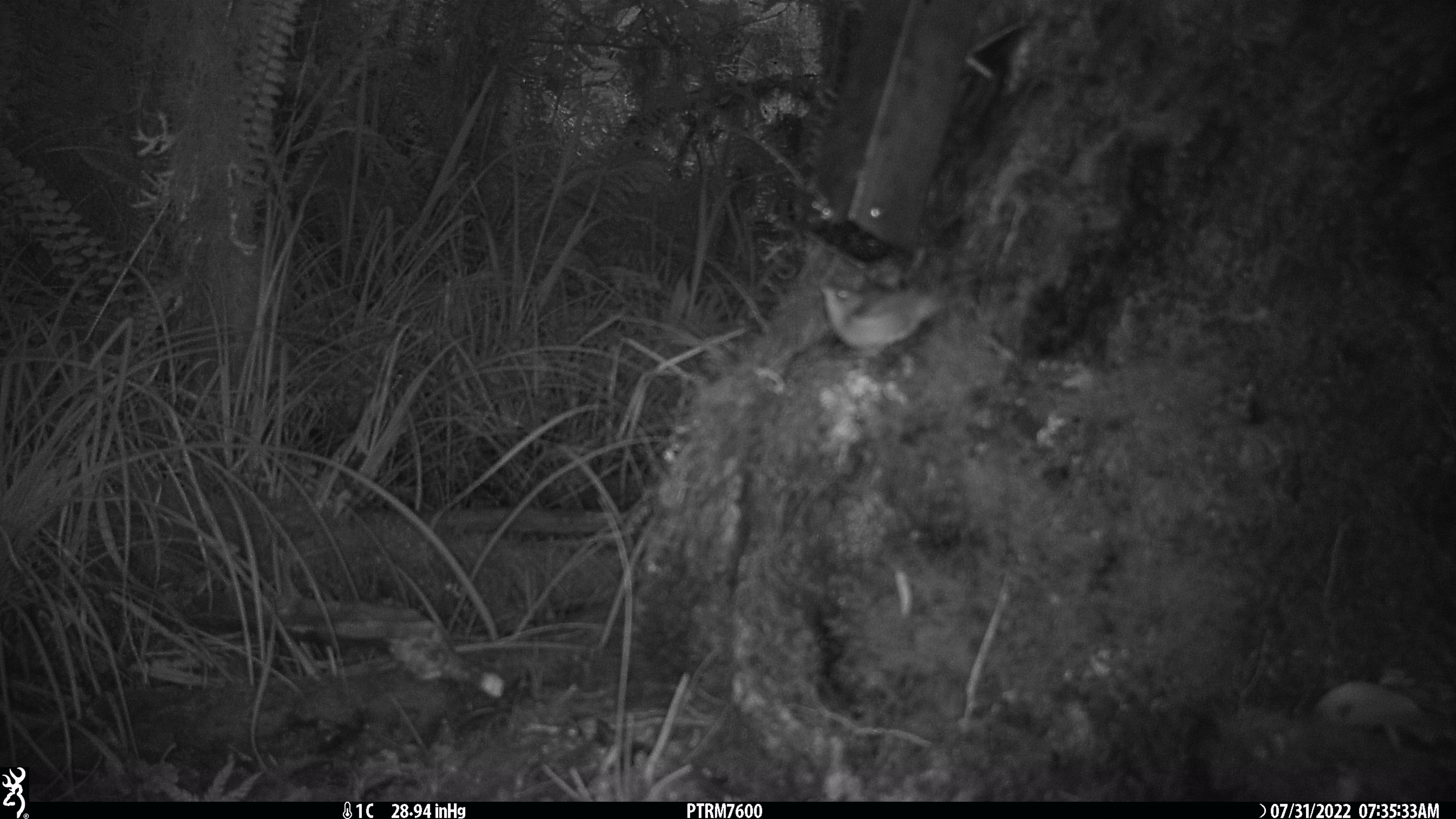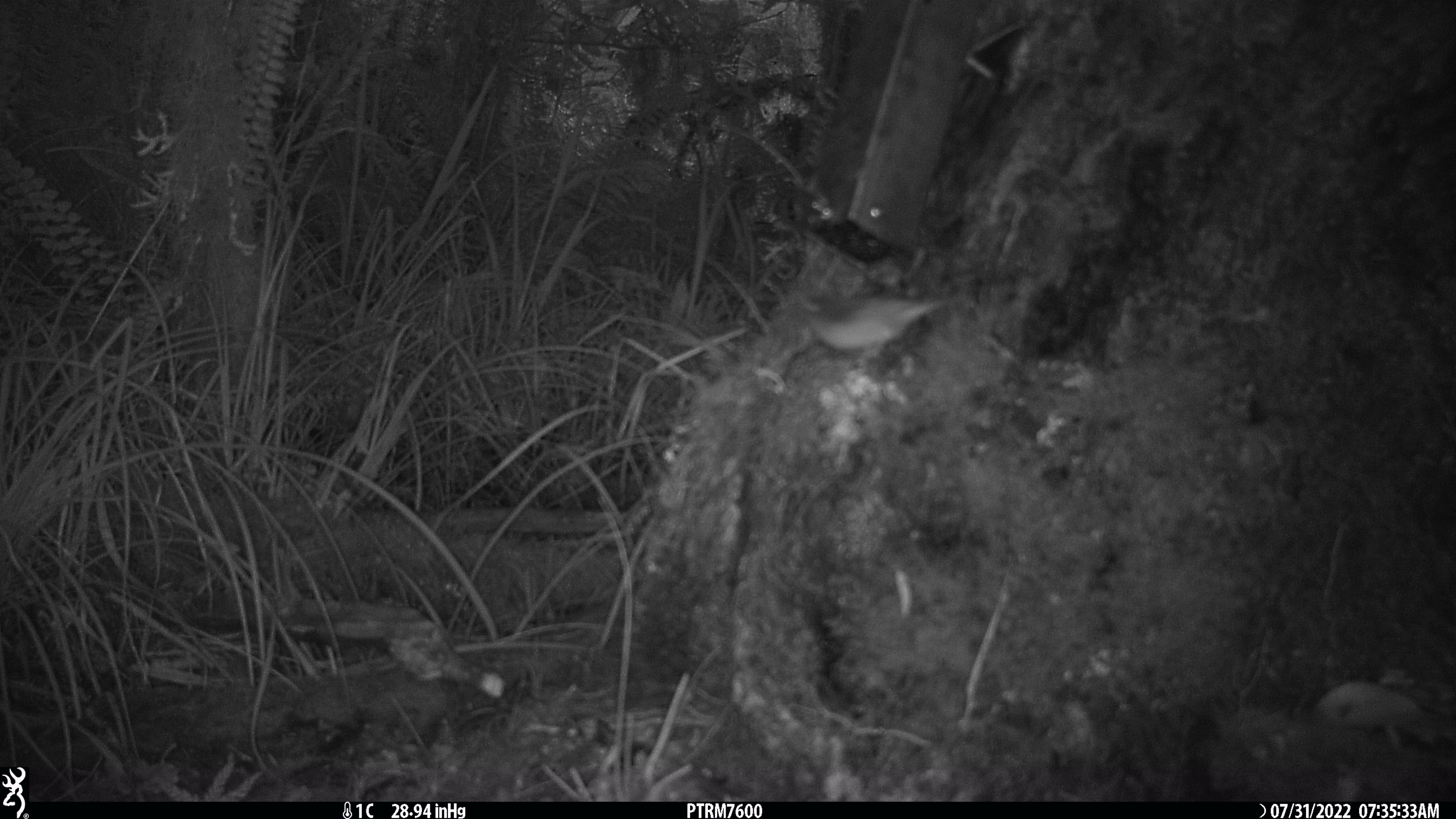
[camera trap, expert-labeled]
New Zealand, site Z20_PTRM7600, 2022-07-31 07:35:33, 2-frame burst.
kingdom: Animalia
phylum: Chordata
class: Aves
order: Passeriformes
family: Zosteropidae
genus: Zosterops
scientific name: Zosterops lateralis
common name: silvereye